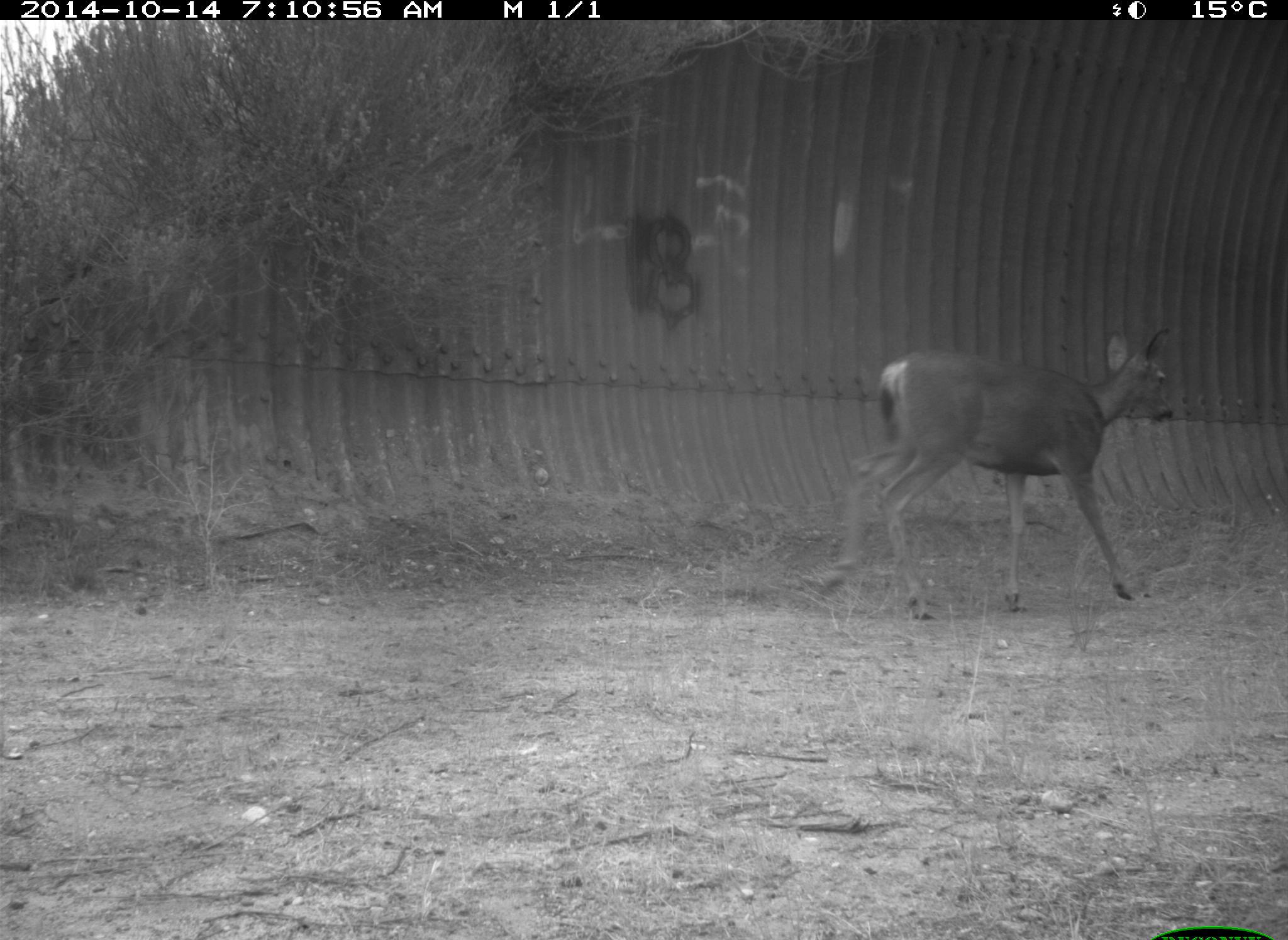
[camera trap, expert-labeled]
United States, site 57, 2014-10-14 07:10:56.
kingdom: Animalia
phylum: Chordata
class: Mammalia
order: Artiodactyla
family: Cervidae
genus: Odocoileus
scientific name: Odocoileus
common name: deer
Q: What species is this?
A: Deer (Odocoileus).